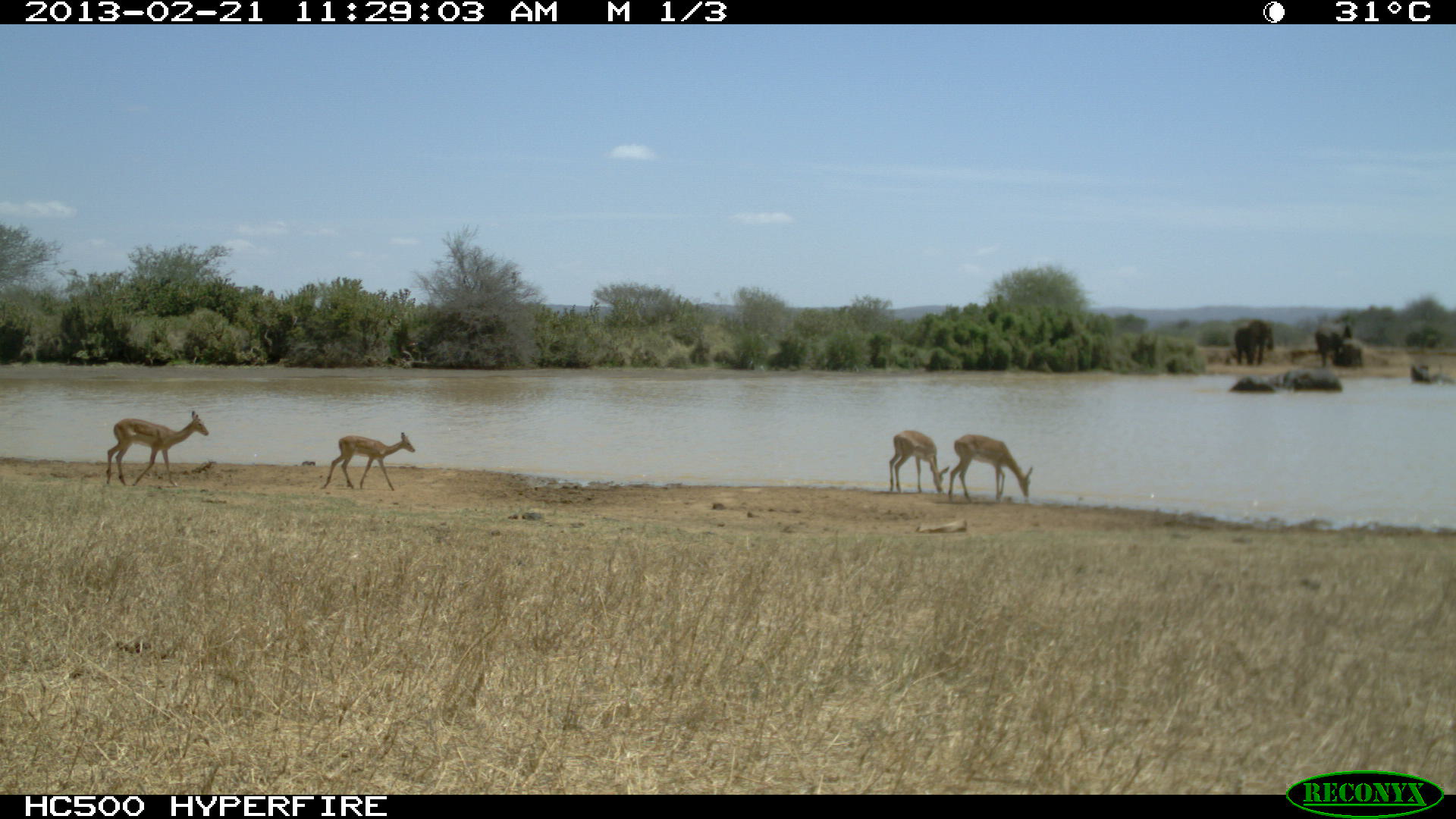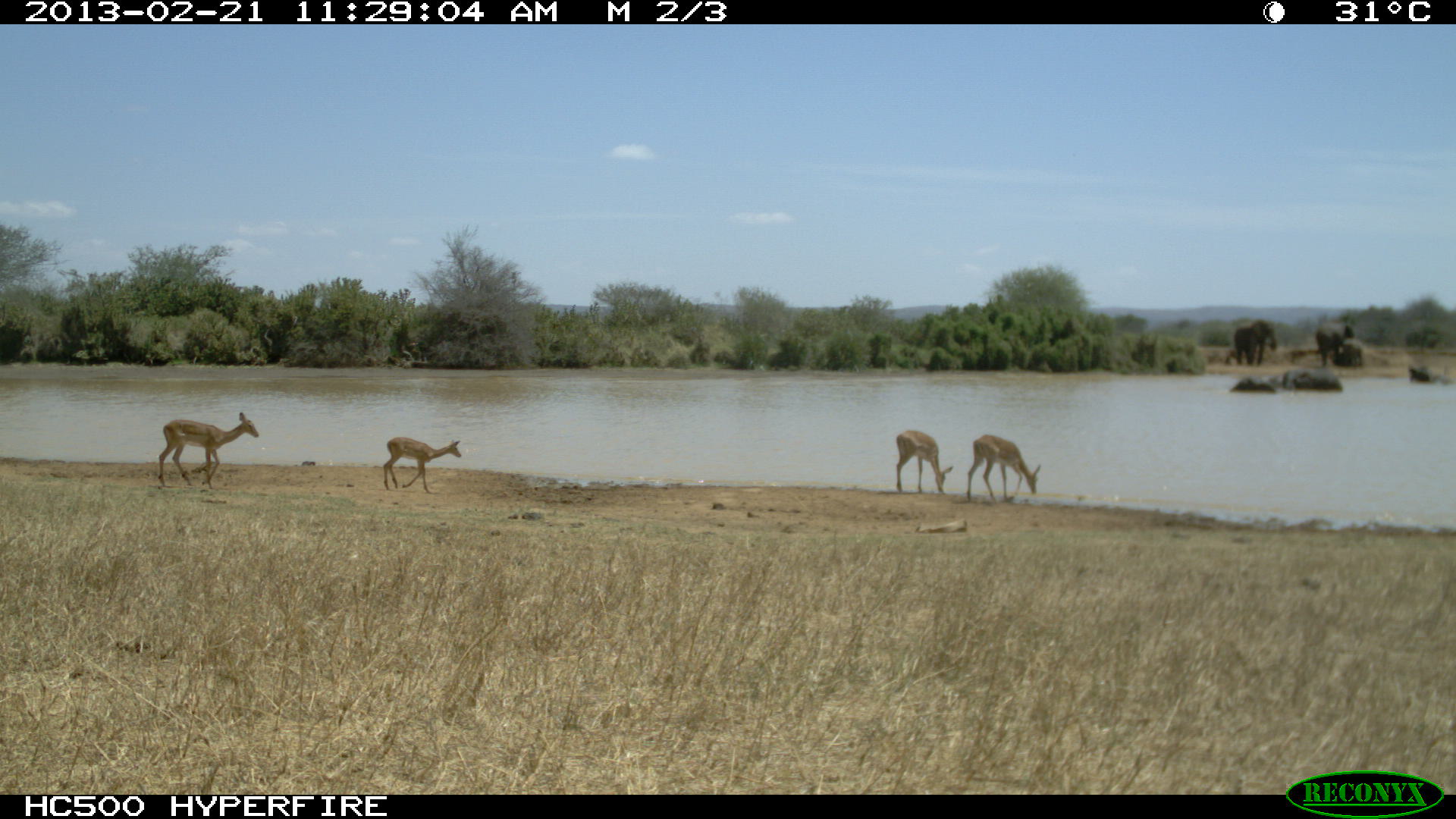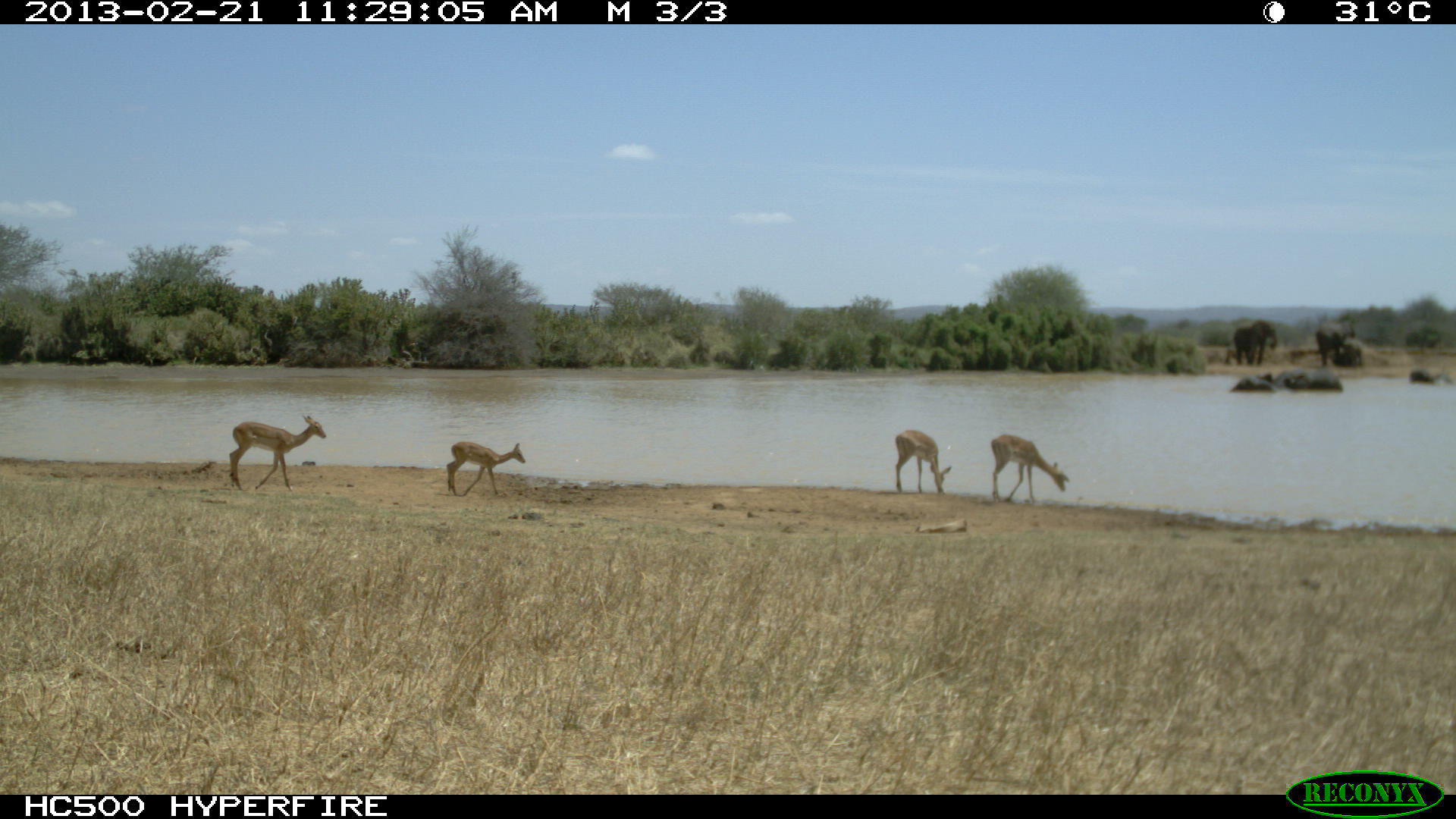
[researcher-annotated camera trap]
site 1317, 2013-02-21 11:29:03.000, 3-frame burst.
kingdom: Animalia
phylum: Chordata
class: Mammalia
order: Artiodactyla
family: Bovidae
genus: Aepyceros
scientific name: Aepyceros melampus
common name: impala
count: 4